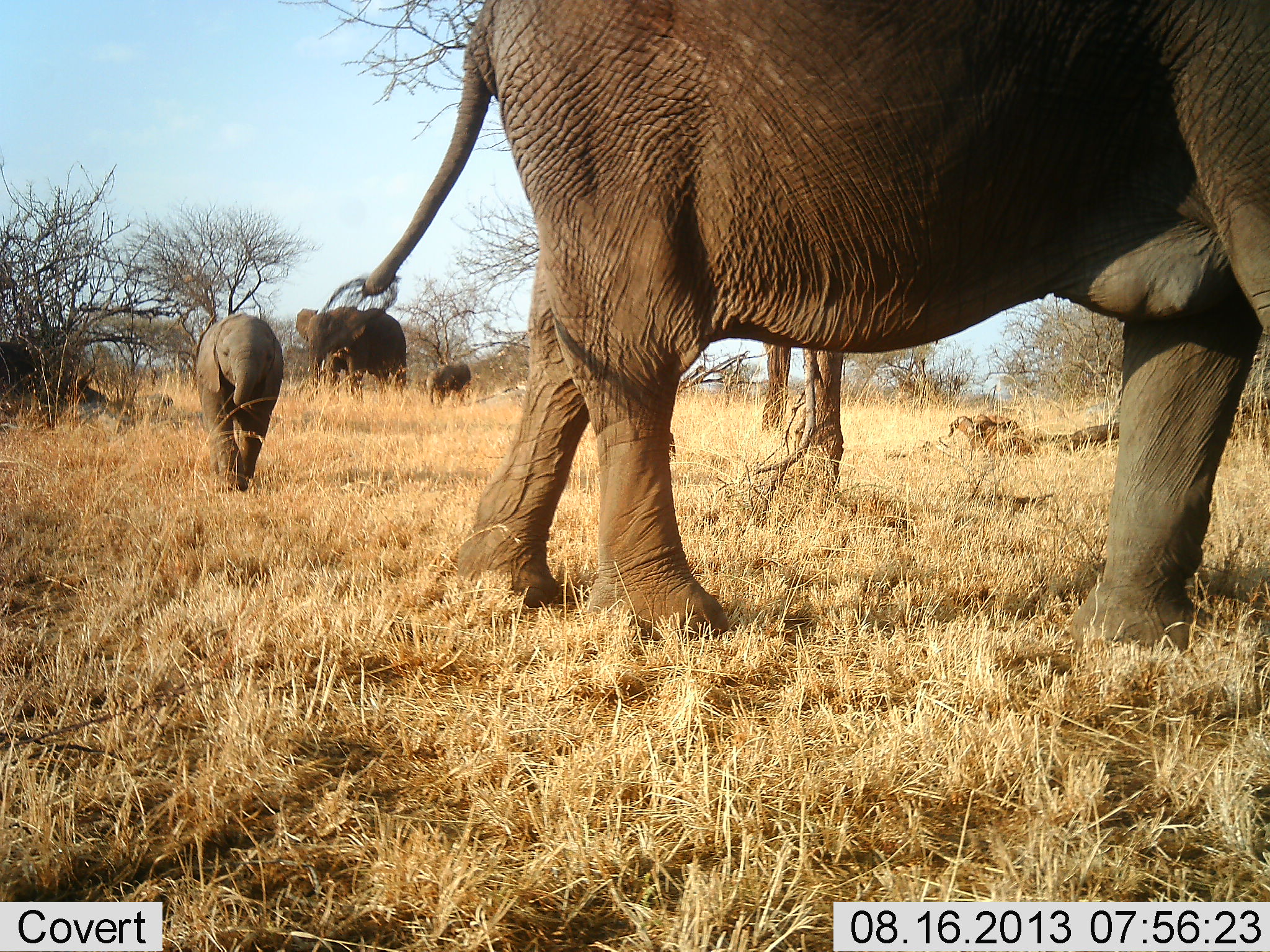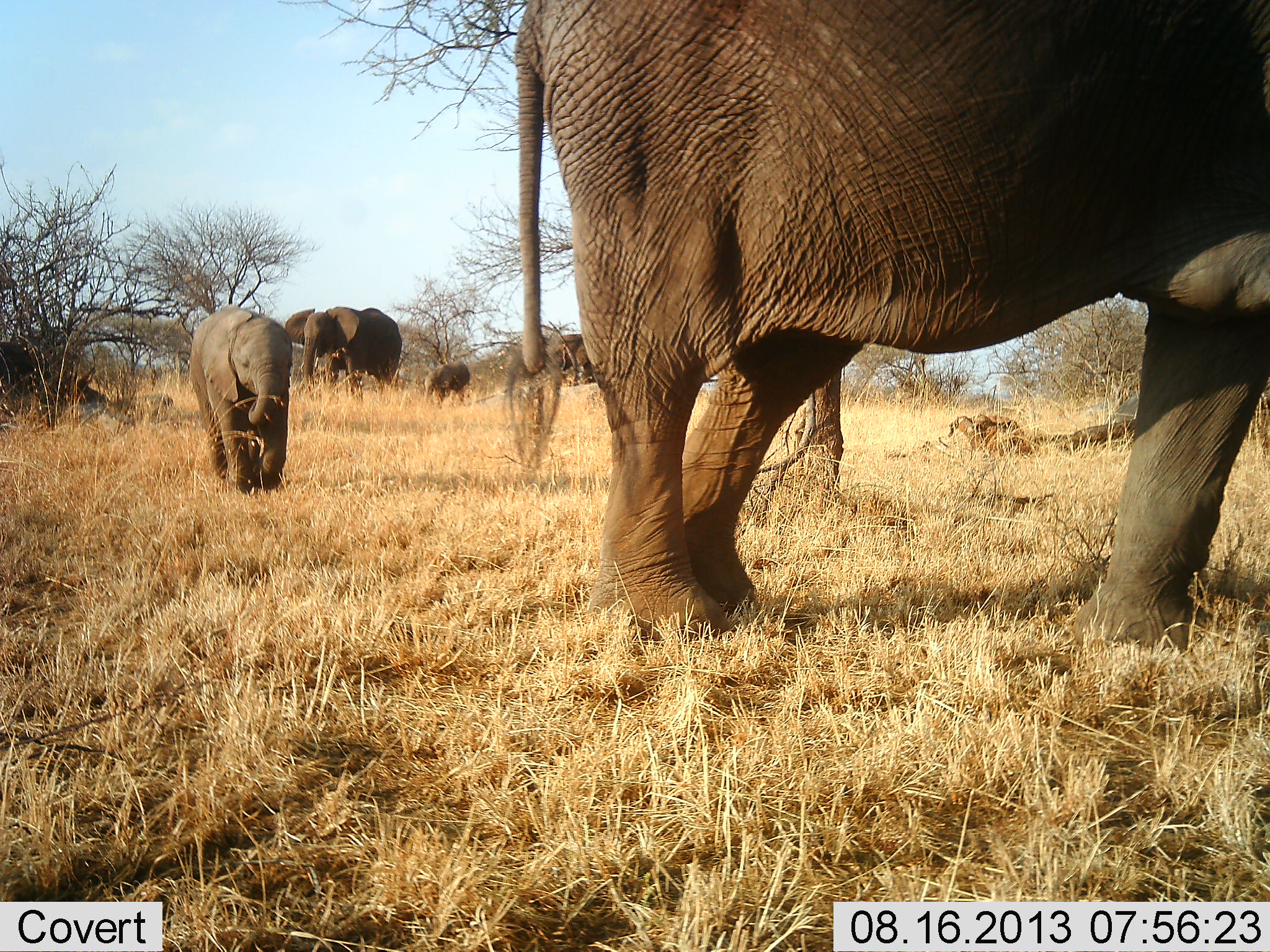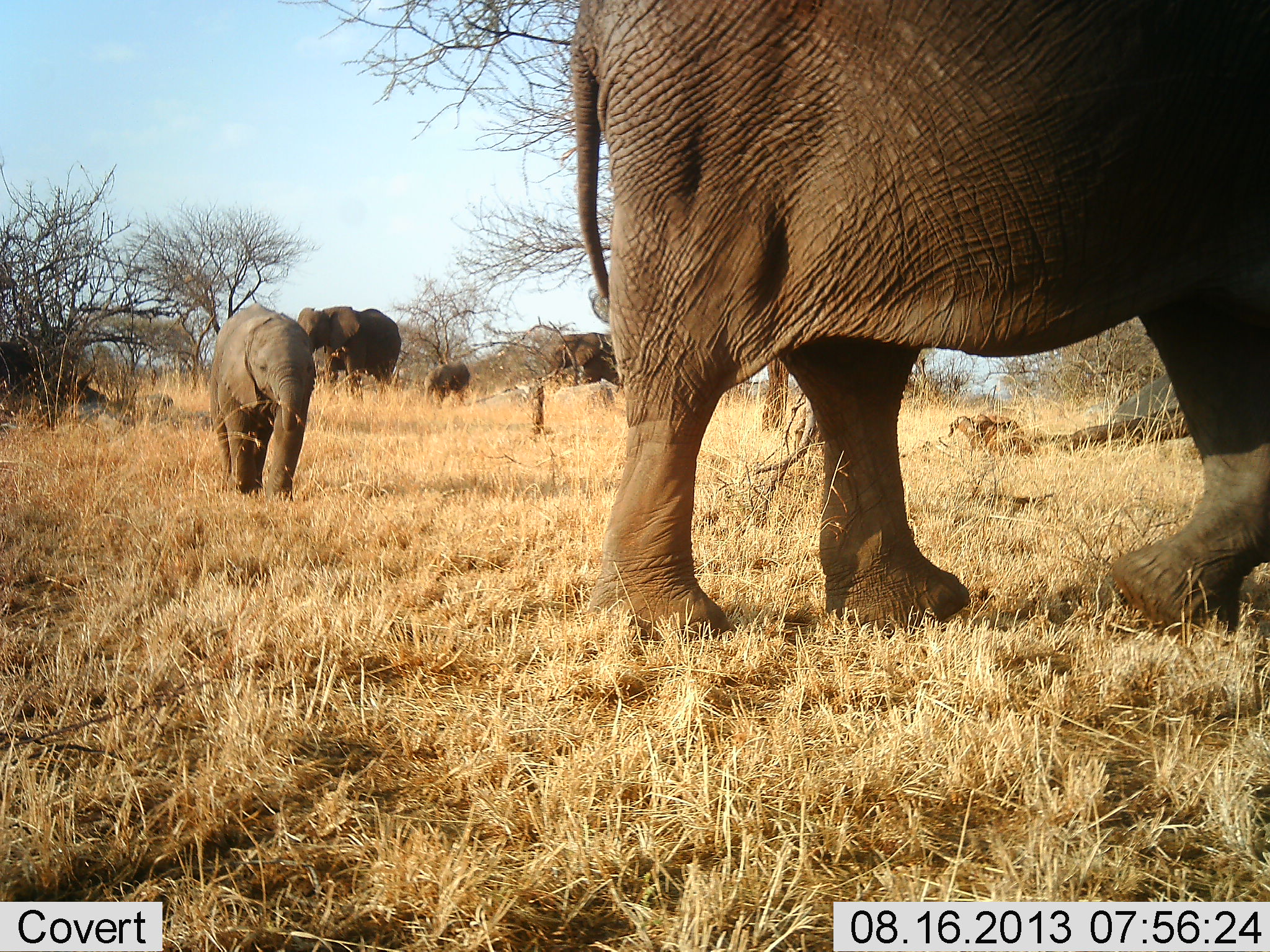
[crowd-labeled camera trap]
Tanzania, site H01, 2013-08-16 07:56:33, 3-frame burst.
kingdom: Animalia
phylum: Chordata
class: Mammalia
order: Proboscidea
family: Elephantidae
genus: Loxodonta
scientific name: Loxodonta africana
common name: african bush elephant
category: elephant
Elephant (african bush elephant) (Loxodonta africana), count 5. Behavior (volunteer vote fractions): standing 36%, resting 0%, moving 91%, interacting 0%. Young present (vote fraction): 91%. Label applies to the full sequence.